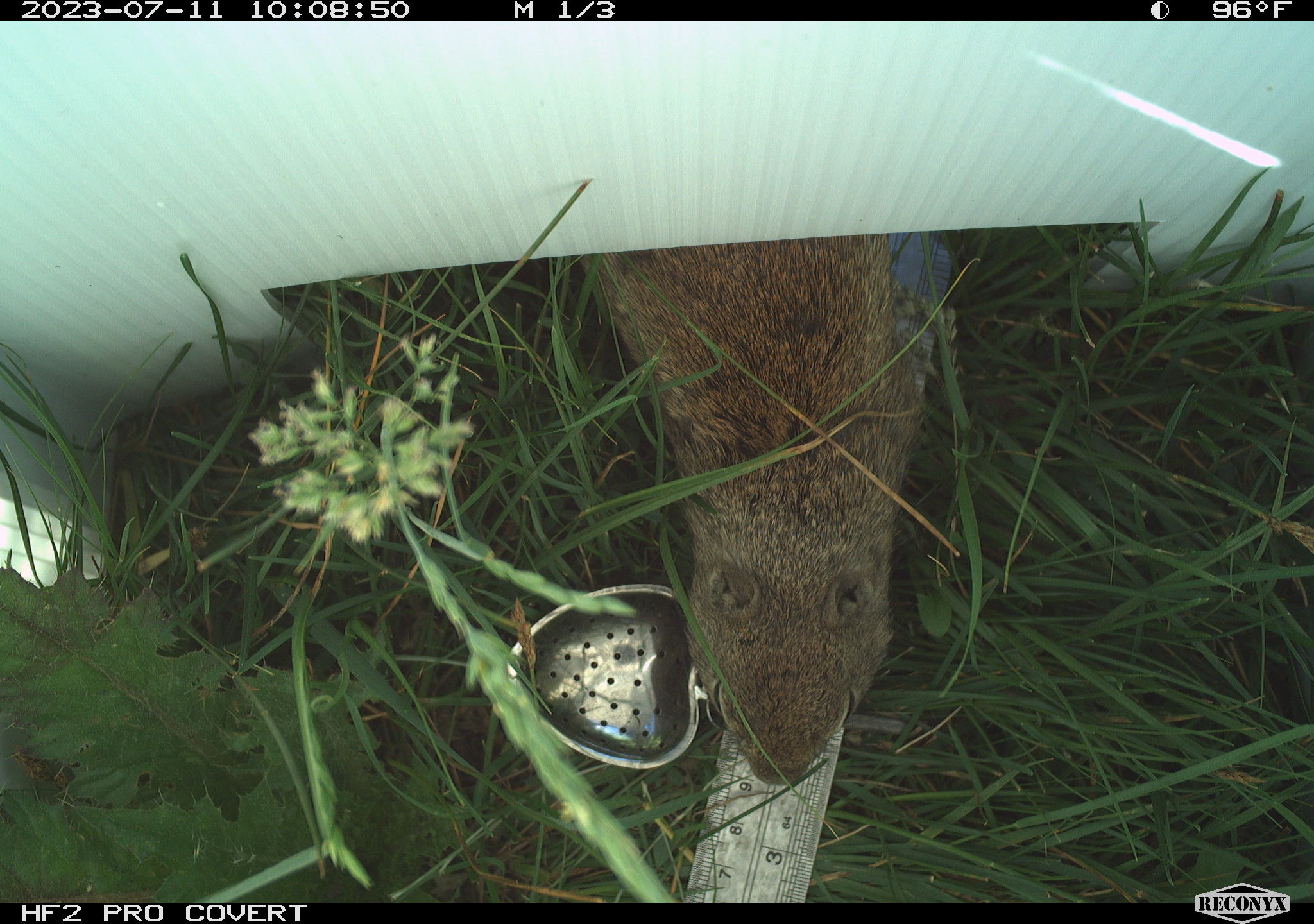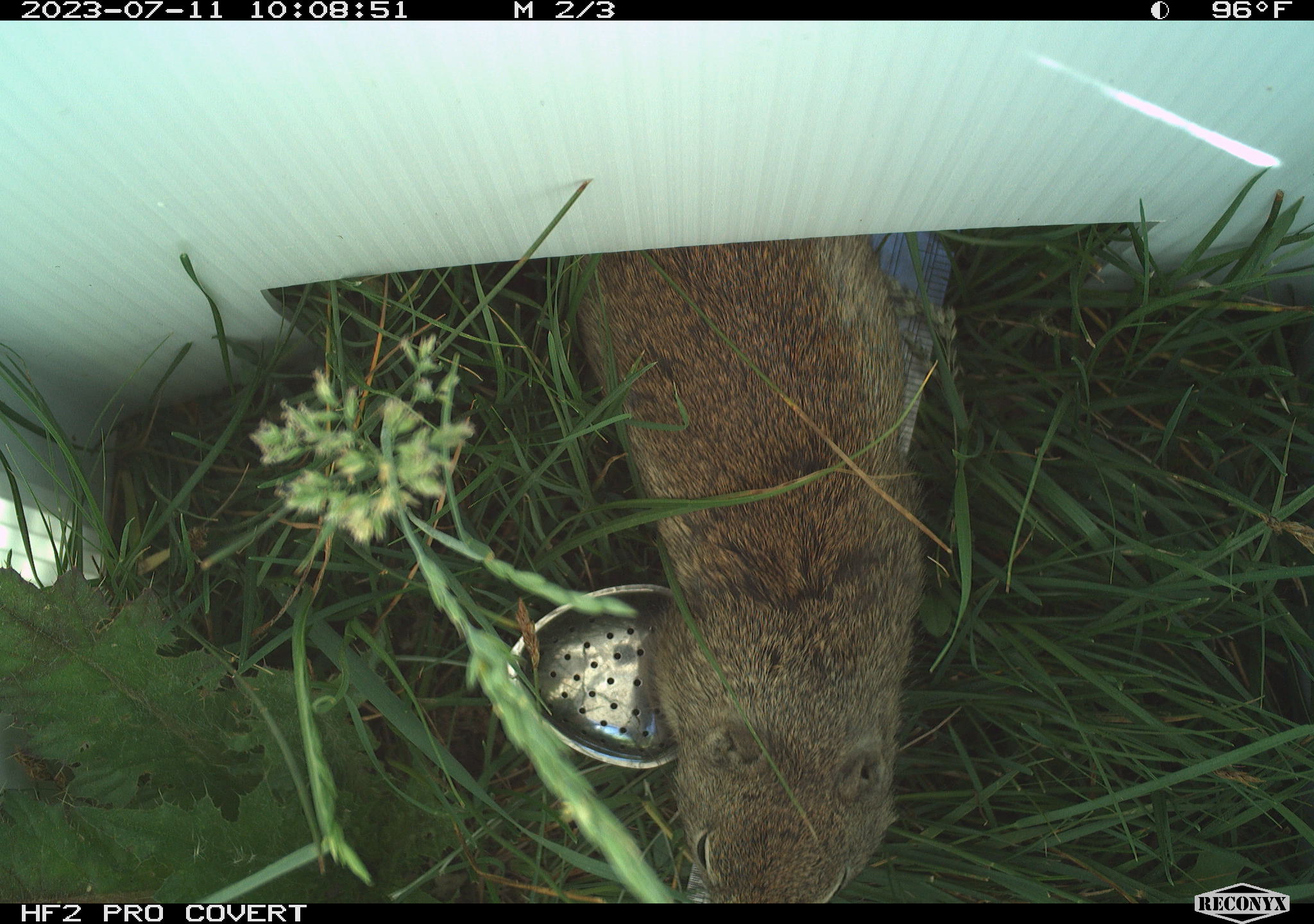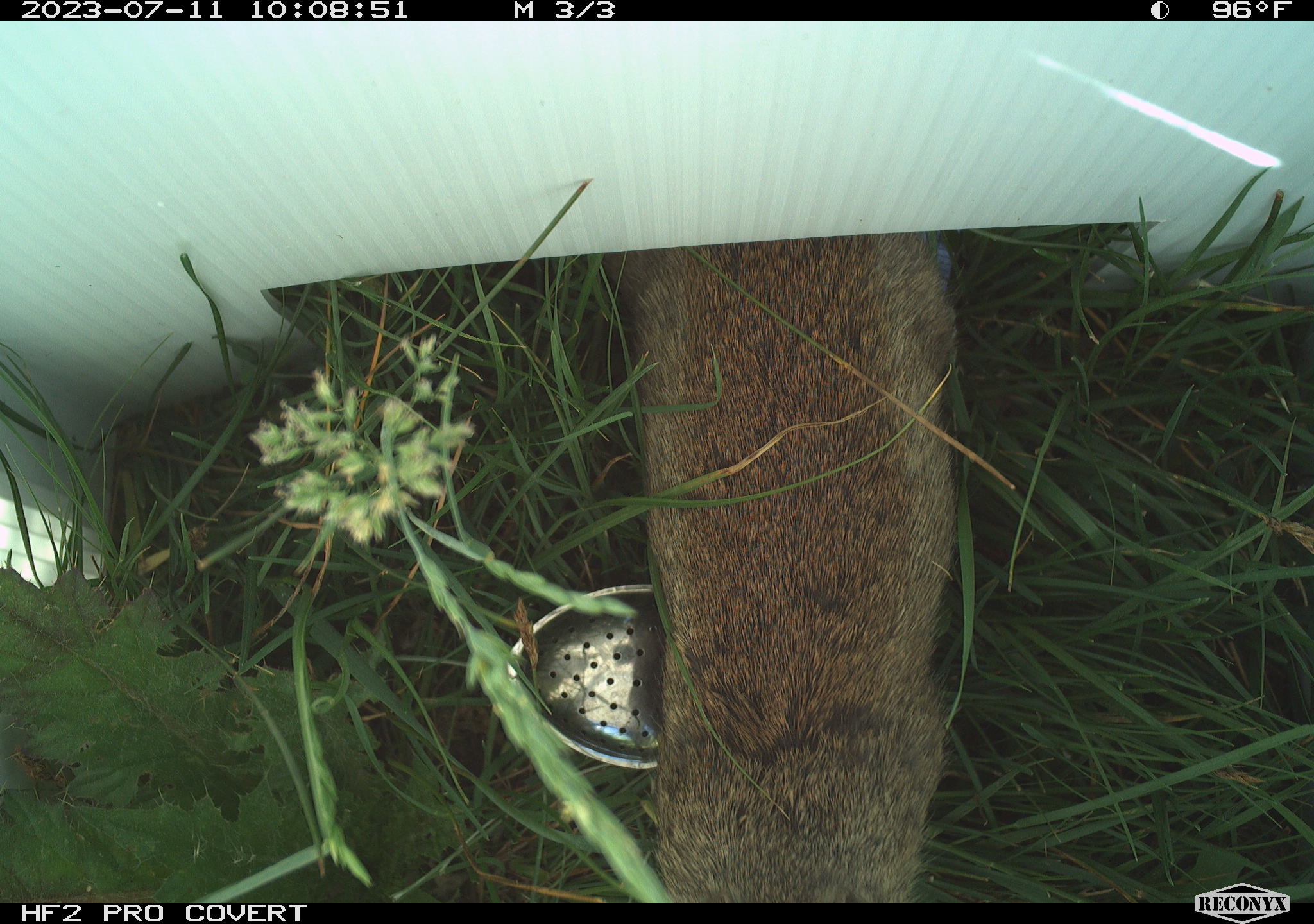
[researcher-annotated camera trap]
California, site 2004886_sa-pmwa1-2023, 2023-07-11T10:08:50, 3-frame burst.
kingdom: Animalia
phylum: Chordata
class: Mammalia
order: Rodentia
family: Sciuridae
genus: Urocitellus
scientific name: Urocitellus beldingi beldingi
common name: belding's ground squirrel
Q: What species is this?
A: Belding's ground squirrel (Urocitellus beldingi beldingi).